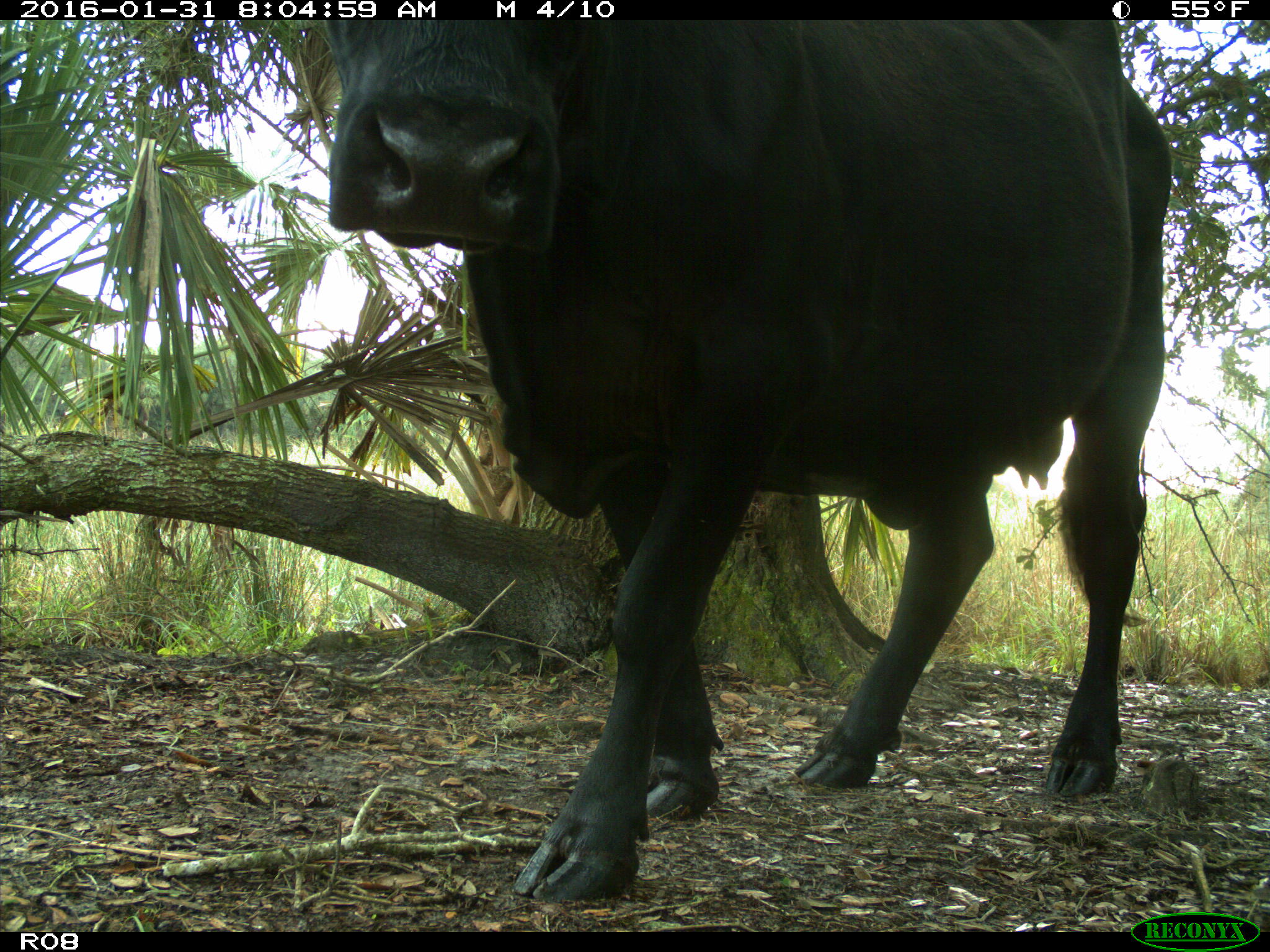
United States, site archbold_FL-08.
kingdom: Animalia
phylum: Chordata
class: Mammalia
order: Artiodactyla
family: Bovidae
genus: Bos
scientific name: Bos taurus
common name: domestic cow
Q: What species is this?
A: Bos taurus (domestic cow).